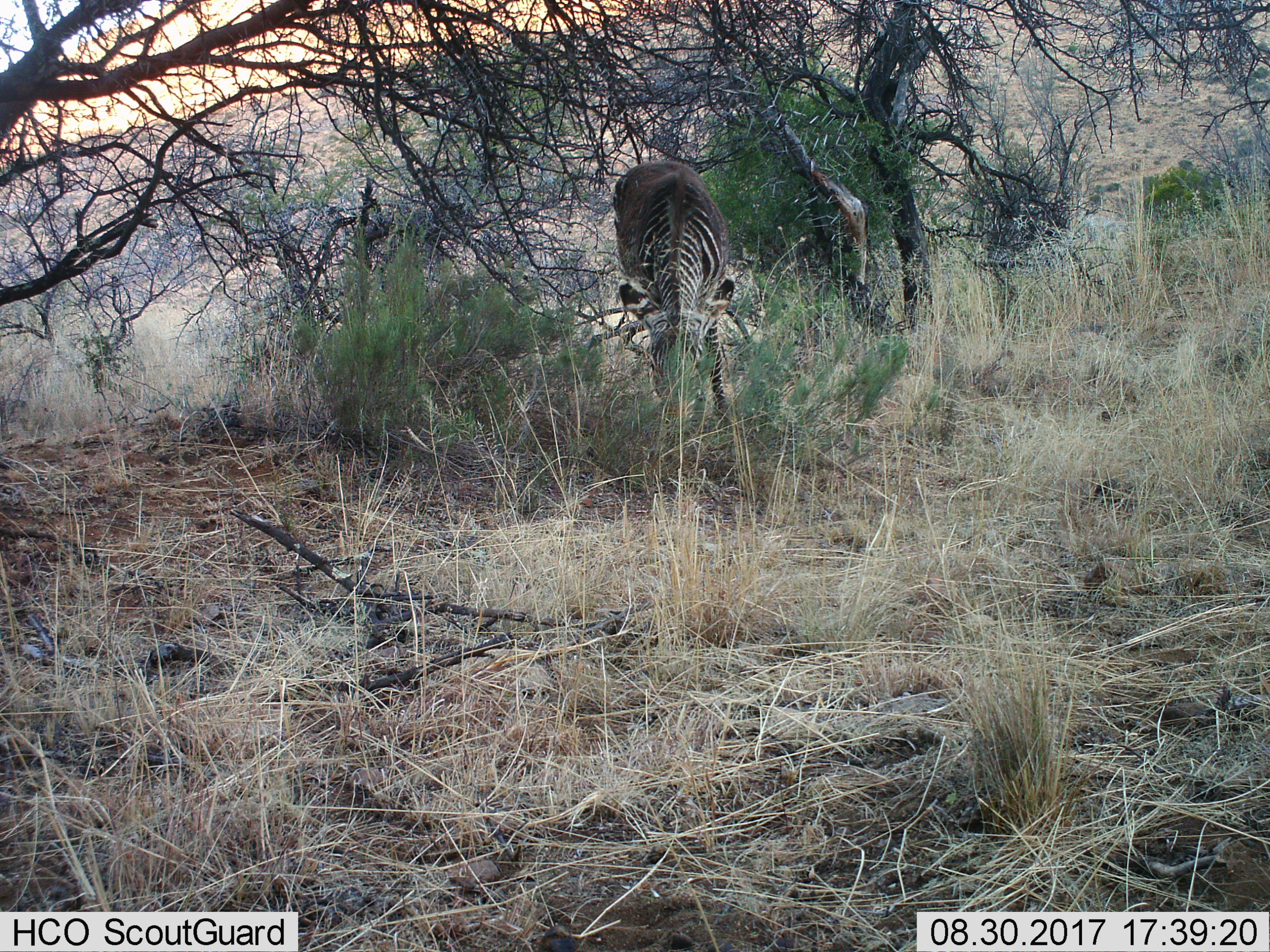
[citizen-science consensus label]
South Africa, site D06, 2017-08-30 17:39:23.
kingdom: Animalia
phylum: Chordata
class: Mammalia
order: Perissodactyla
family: Equidae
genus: Equus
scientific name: Equus zebra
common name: mountain zebra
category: zebramountain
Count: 1.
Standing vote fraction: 0%.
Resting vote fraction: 0%.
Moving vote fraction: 0%.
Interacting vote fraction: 0%.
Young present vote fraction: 0%.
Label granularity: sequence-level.